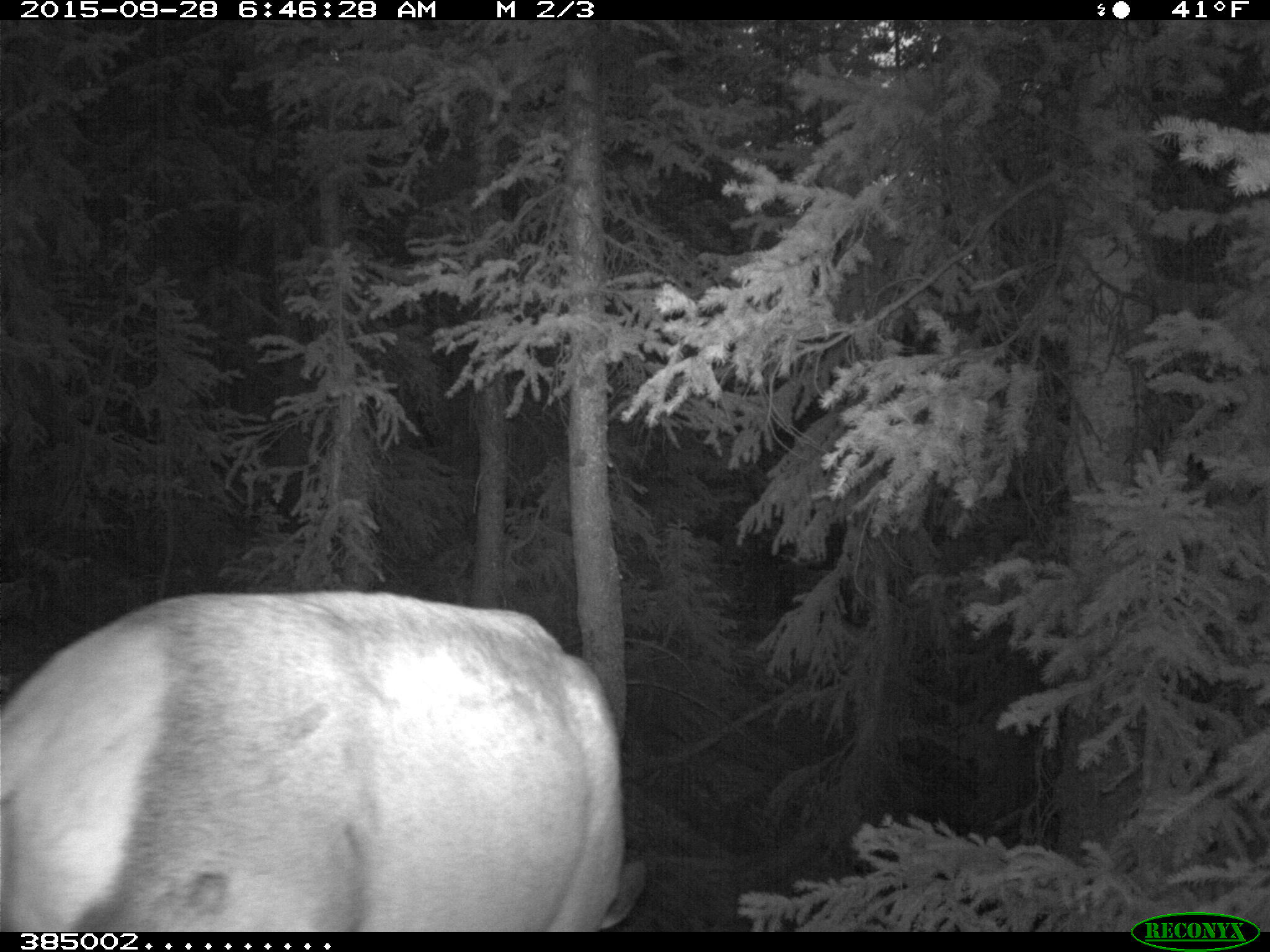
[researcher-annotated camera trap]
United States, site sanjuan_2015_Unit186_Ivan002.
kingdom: Animalia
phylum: Chordata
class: Mammalia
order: Artiodactyla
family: Cervidae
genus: Cervus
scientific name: Cervus elaphus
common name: red deer